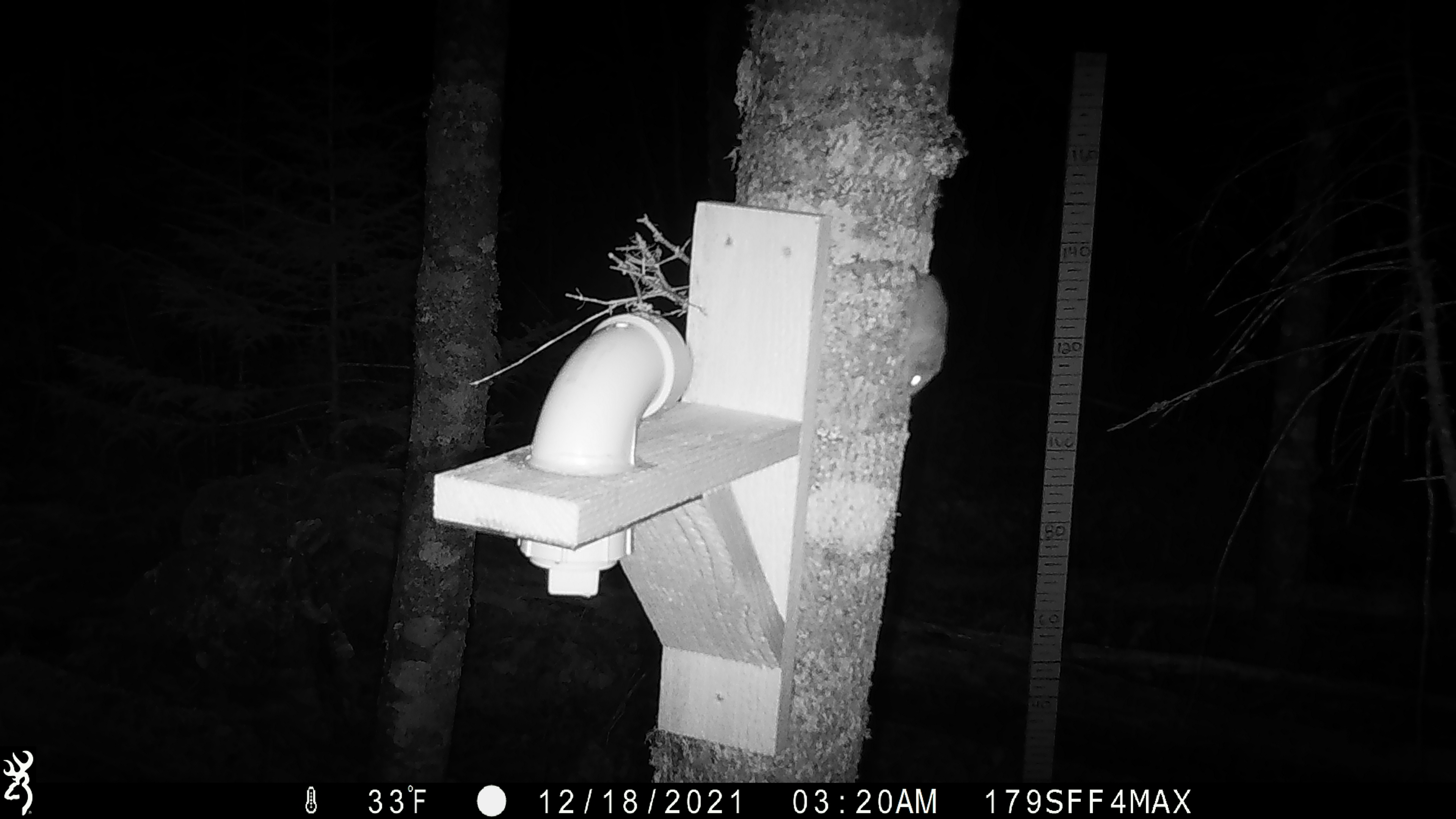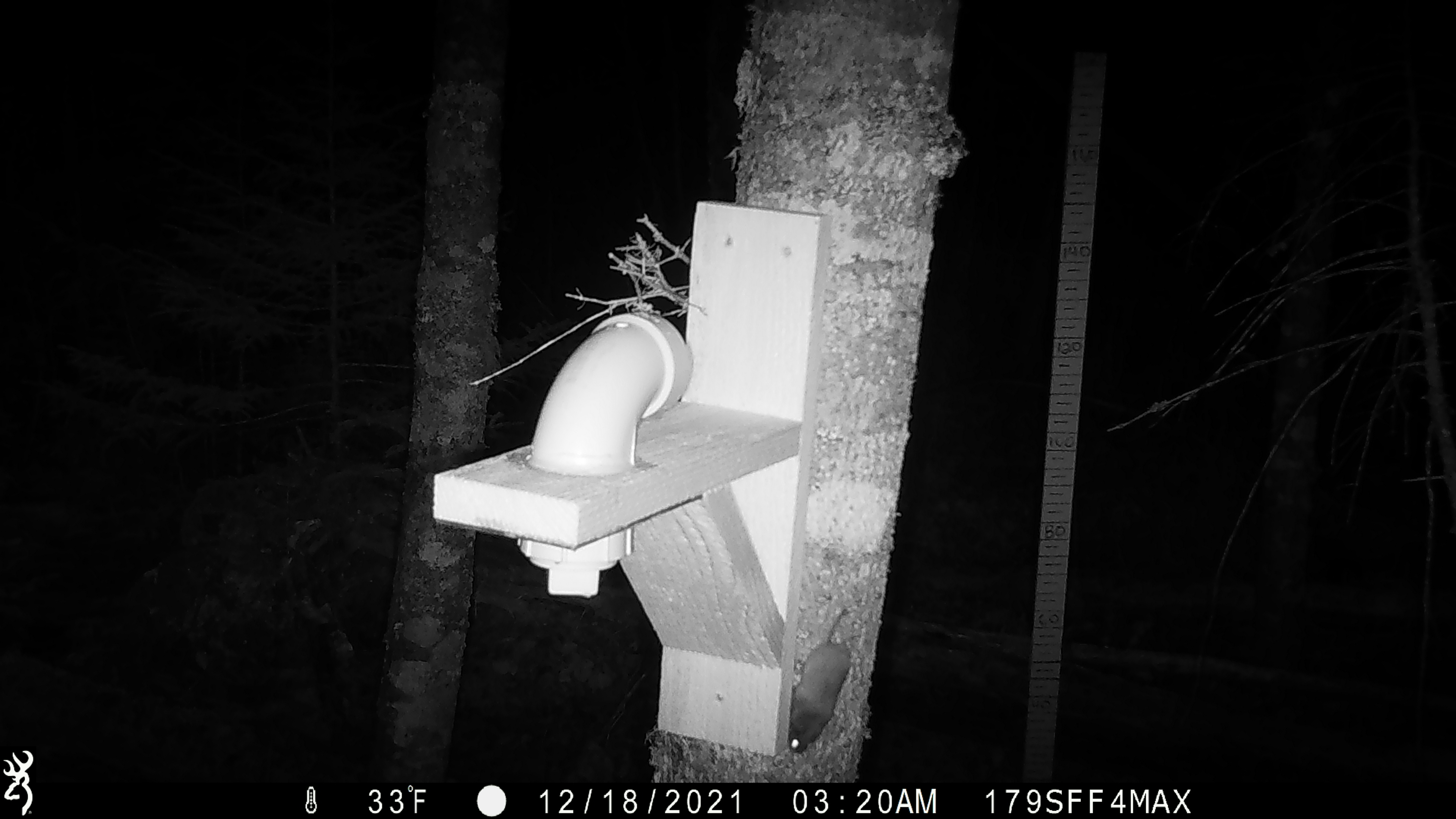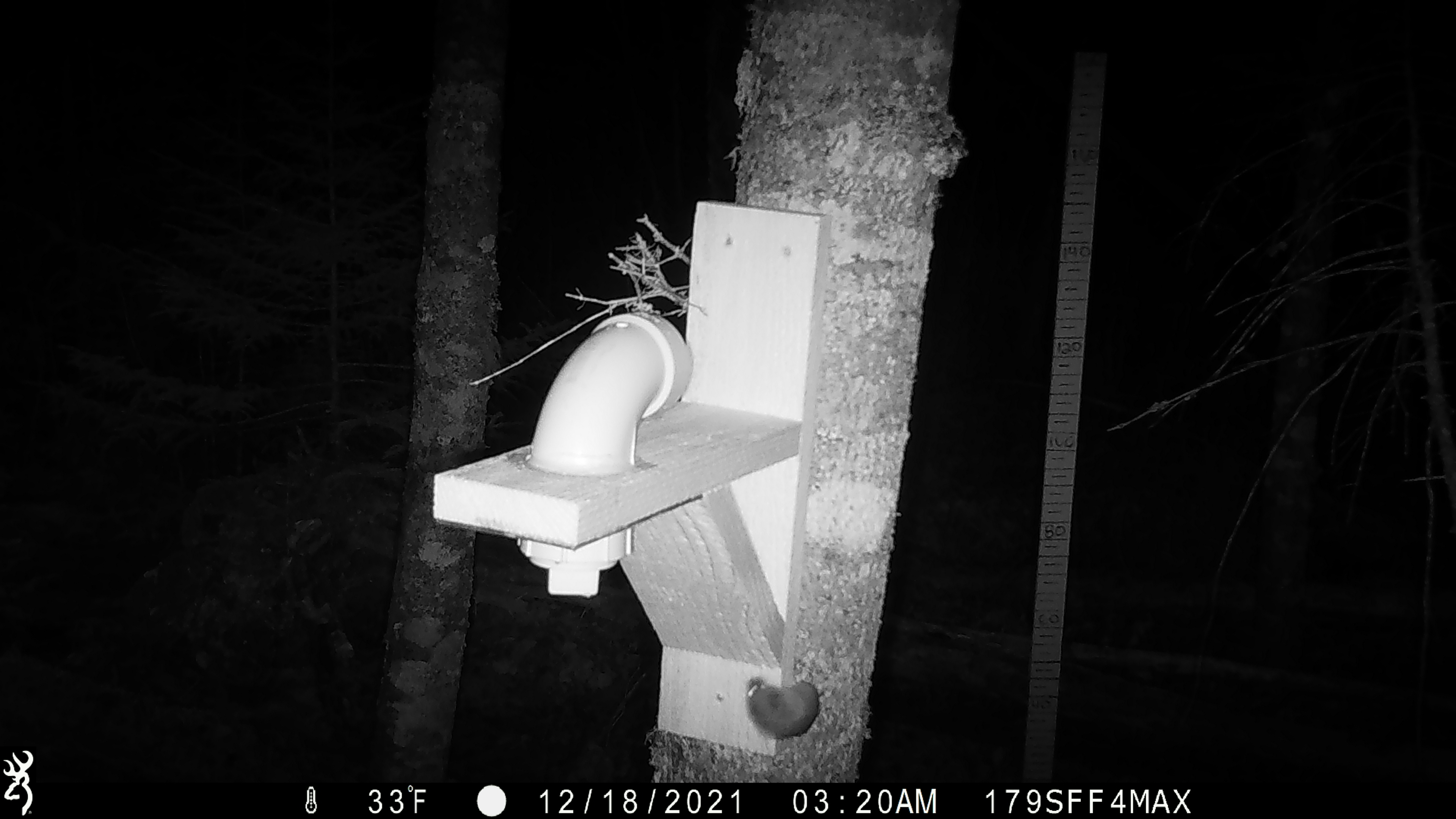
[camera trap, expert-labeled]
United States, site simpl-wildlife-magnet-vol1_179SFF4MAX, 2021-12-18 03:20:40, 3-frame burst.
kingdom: Animalia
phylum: Chordata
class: Mammalia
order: Rodentia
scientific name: Rodentia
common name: mouse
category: mouse sp.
Mouse sp. (mouse) (Rodentia).